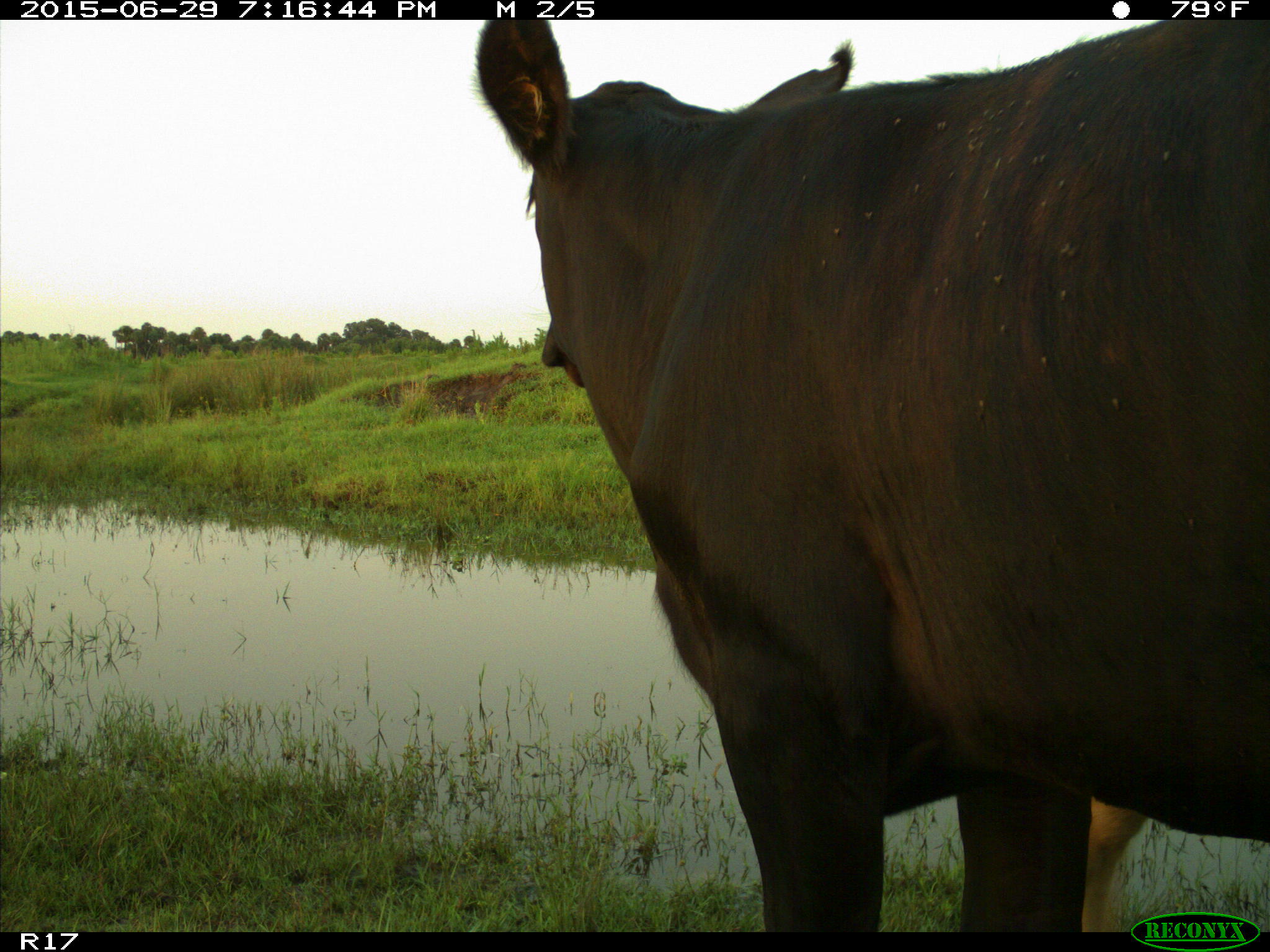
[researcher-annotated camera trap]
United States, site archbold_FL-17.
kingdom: Animalia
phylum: Chordata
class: Mammalia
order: Artiodactyla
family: Bovidae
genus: Bos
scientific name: Bos taurus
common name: domestic cow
Bos taurus (domestic cow).